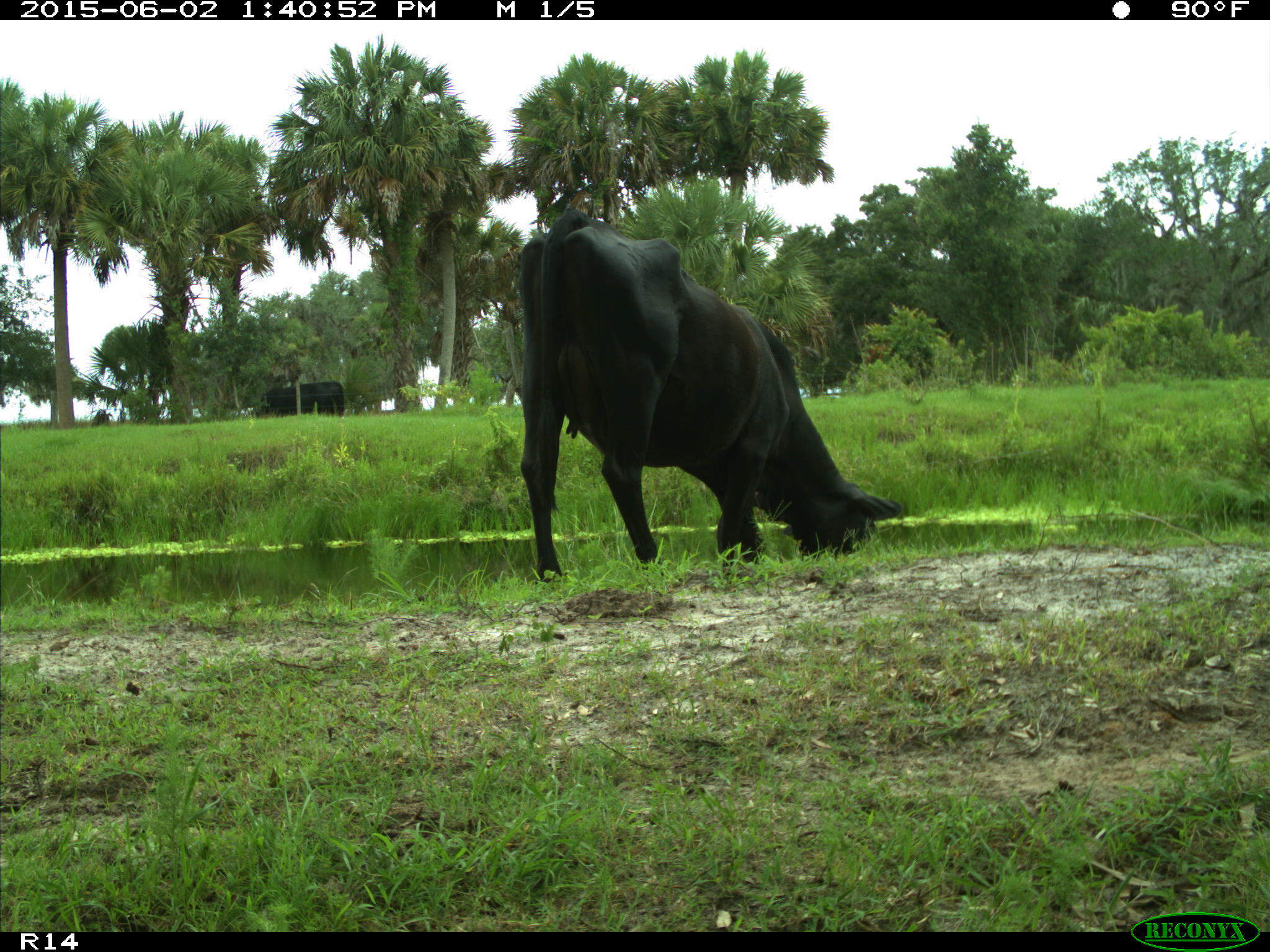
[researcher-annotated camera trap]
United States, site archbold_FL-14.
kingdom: Animalia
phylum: Chordata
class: Mammalia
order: Artiodactyla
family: Bovidae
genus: Bos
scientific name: Bos taurus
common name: domestic cow